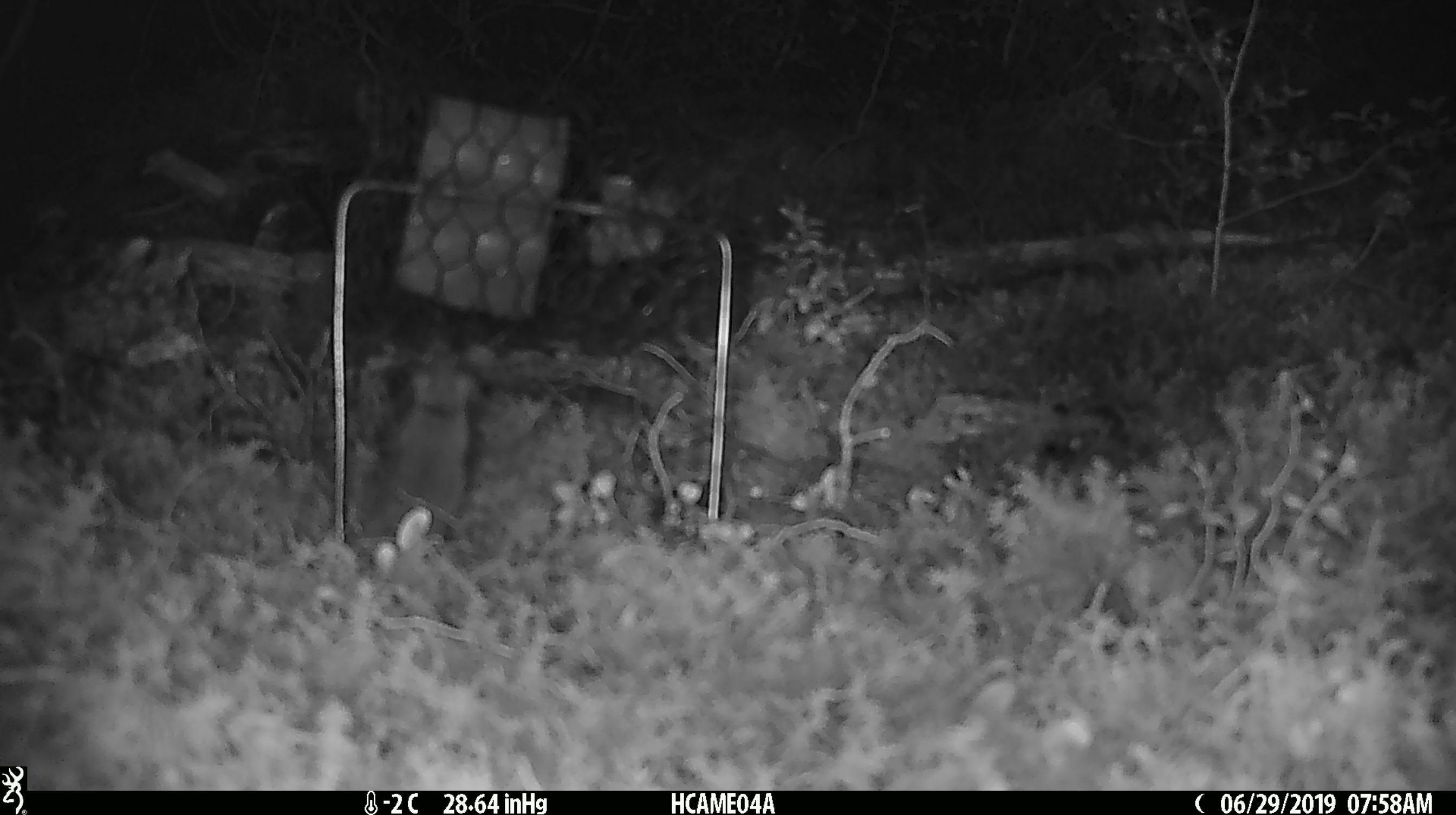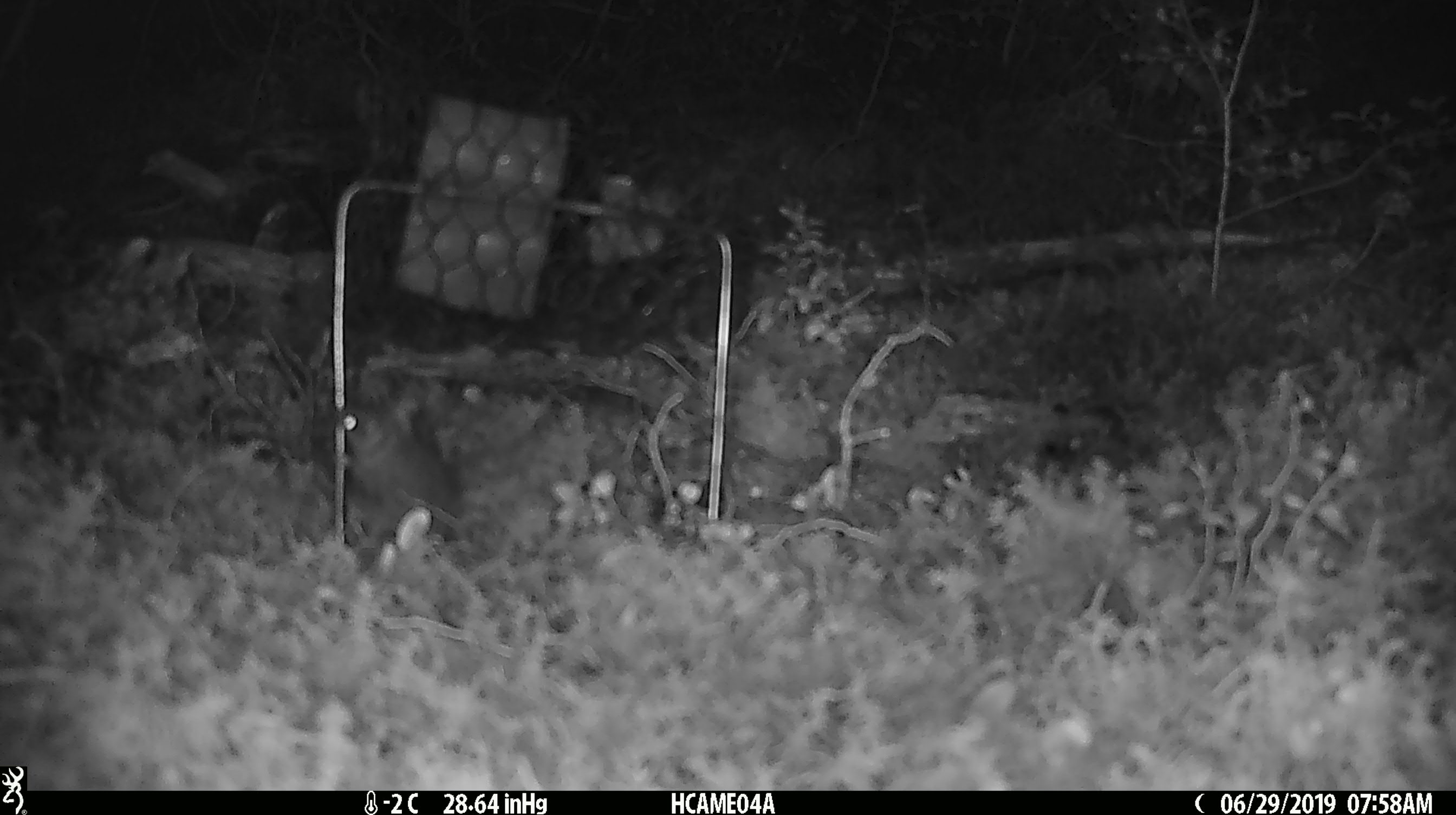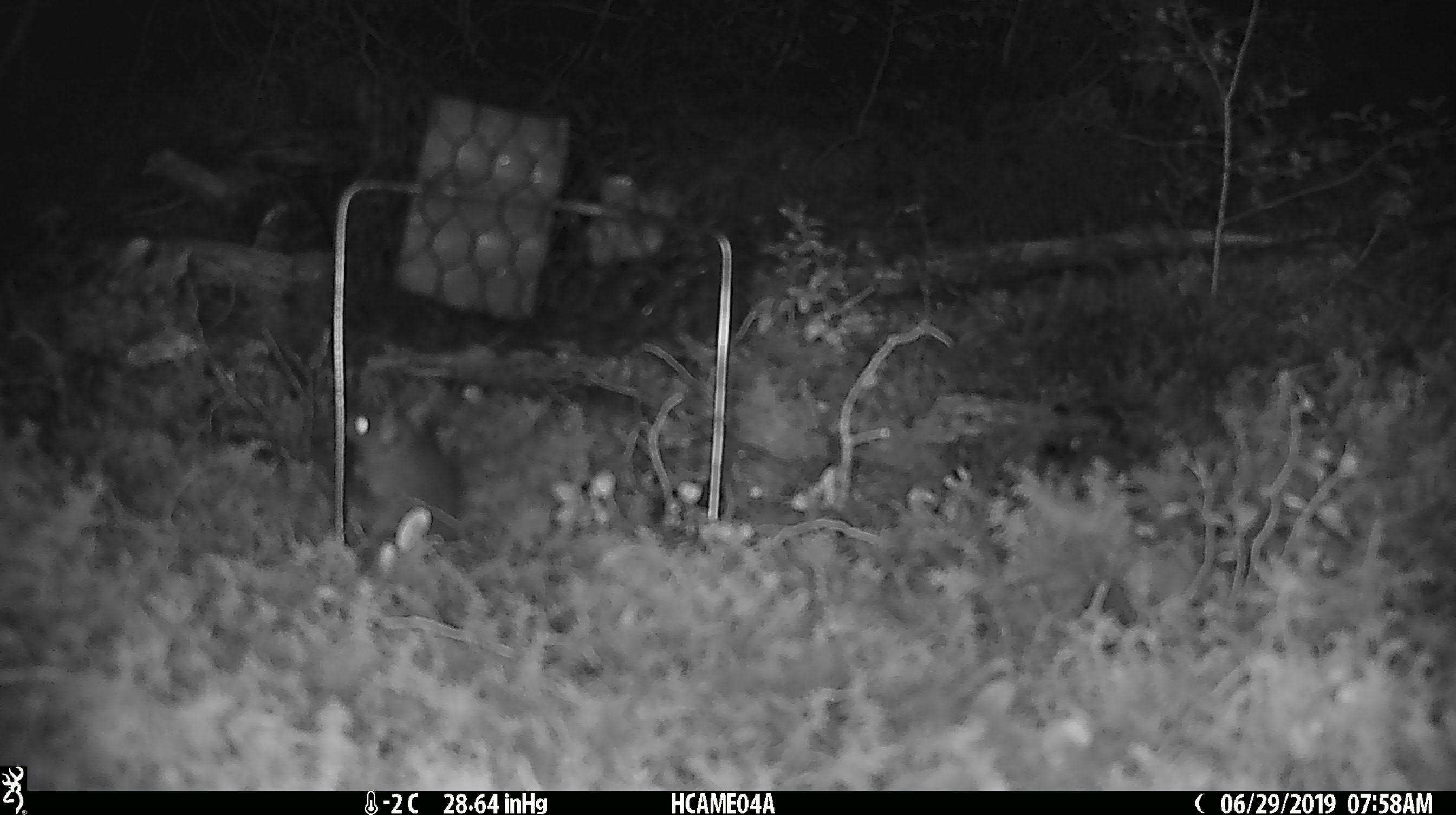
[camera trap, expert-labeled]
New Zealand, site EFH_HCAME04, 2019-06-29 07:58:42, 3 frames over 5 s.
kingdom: Animalia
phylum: Chordata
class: Mammalia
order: Rodentia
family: Muridae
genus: Mus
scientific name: Mus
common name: mouse